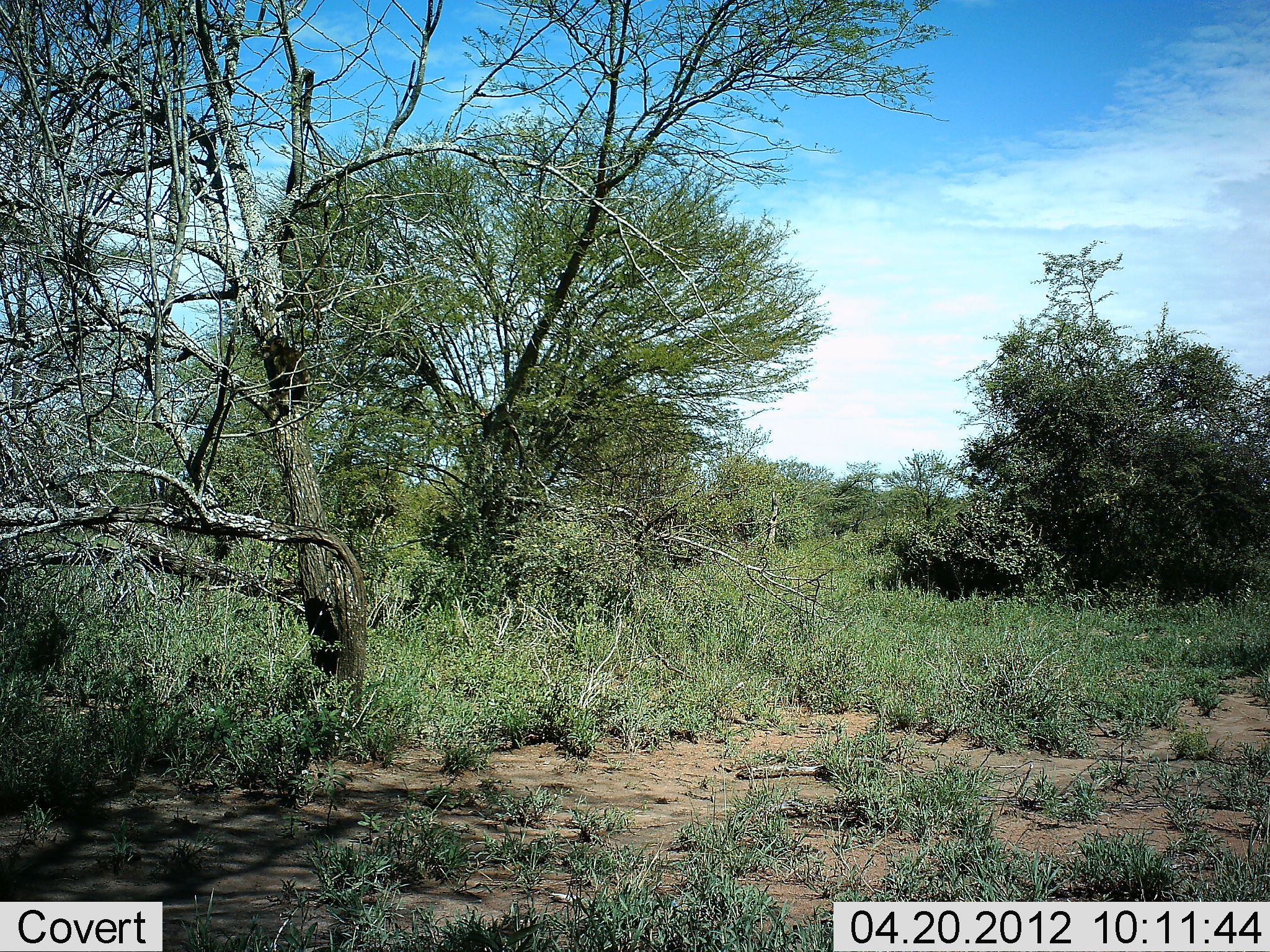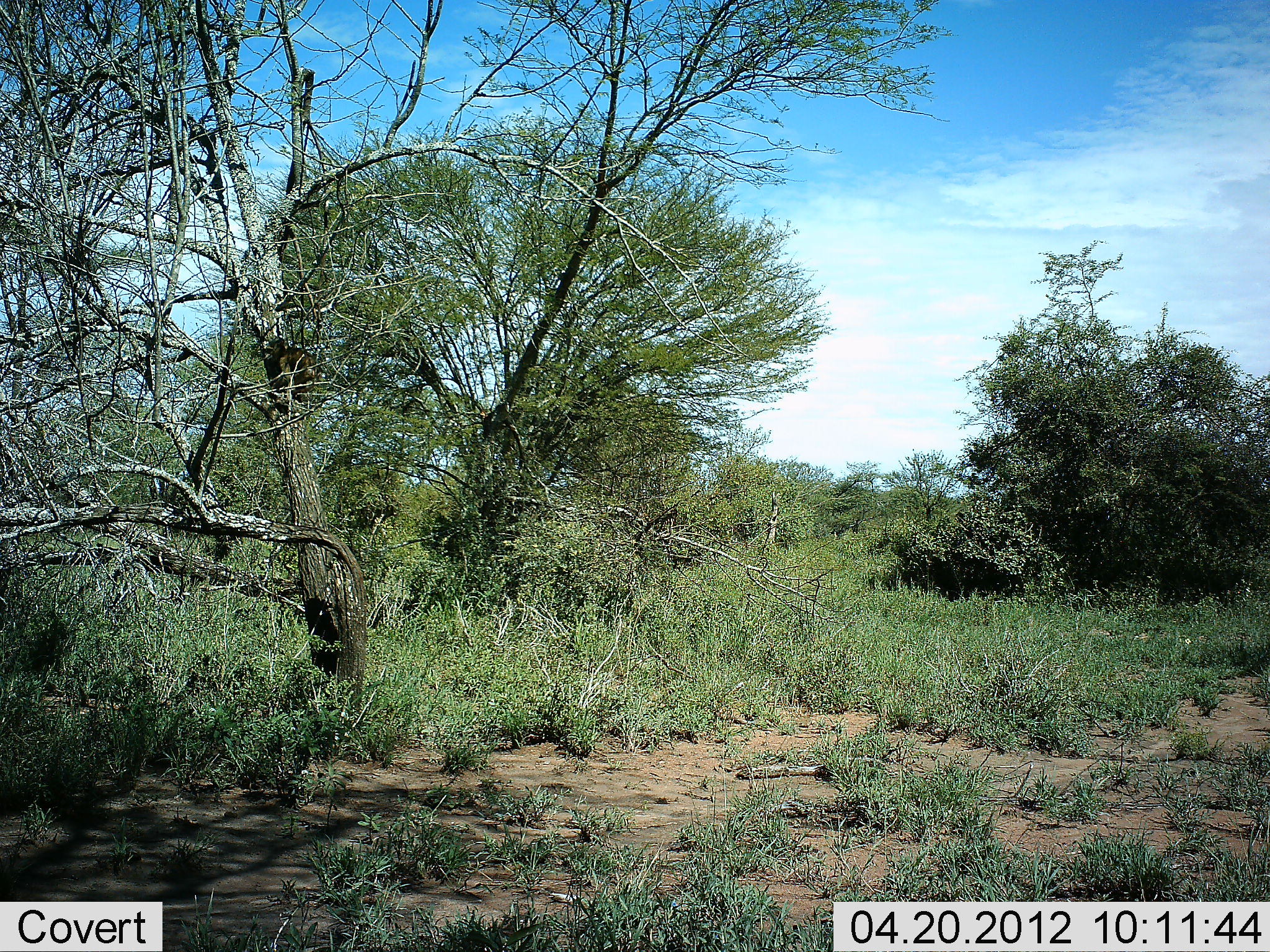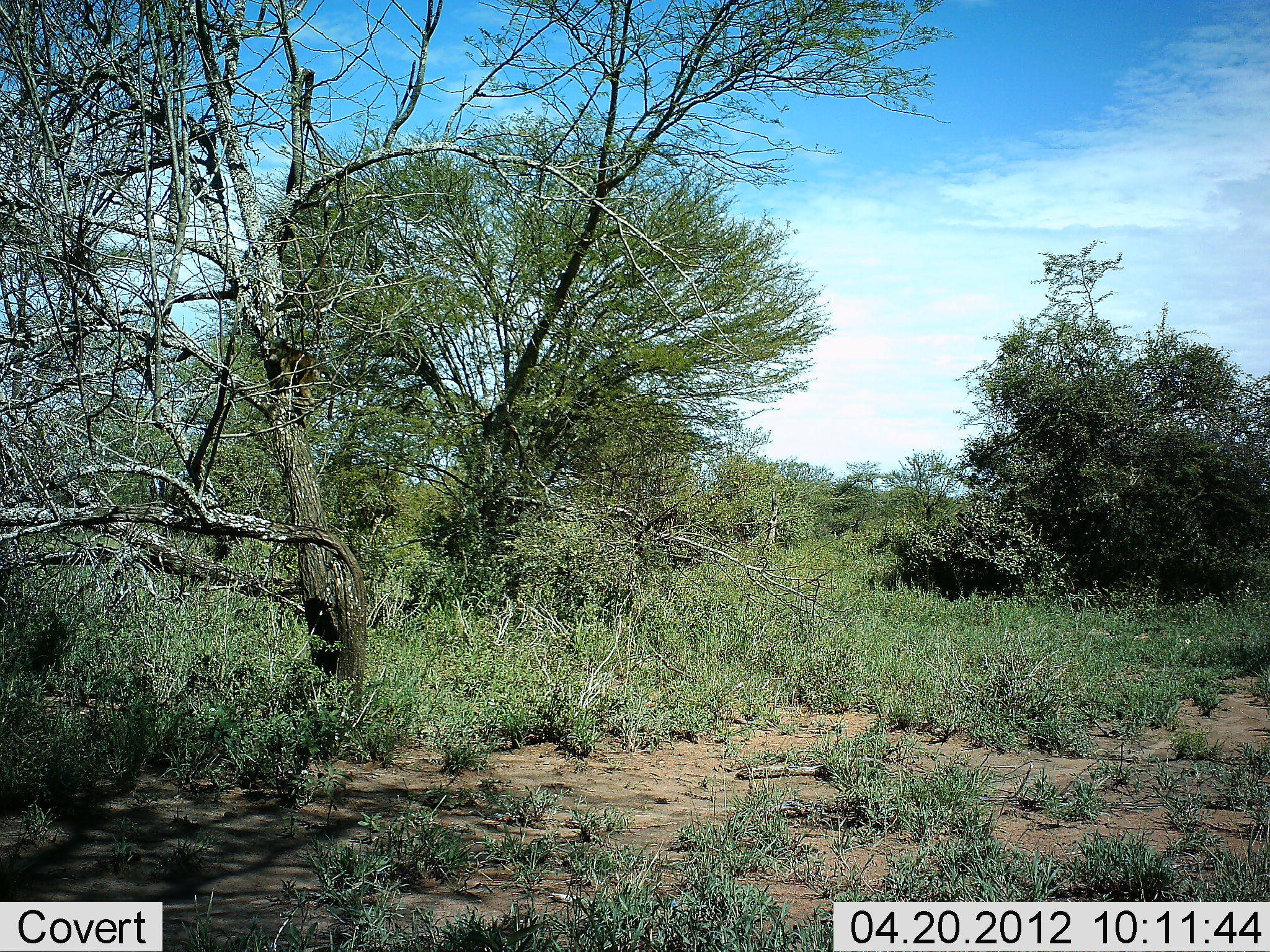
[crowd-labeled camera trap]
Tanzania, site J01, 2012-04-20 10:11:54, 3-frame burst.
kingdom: Animalia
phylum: Chordata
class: Mammalia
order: Primates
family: Cercopithecidae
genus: Papio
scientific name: Papio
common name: baboon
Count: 1.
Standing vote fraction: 13%.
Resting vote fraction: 17%.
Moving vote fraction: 61%.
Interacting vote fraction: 0%.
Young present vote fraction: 13%.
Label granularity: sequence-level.